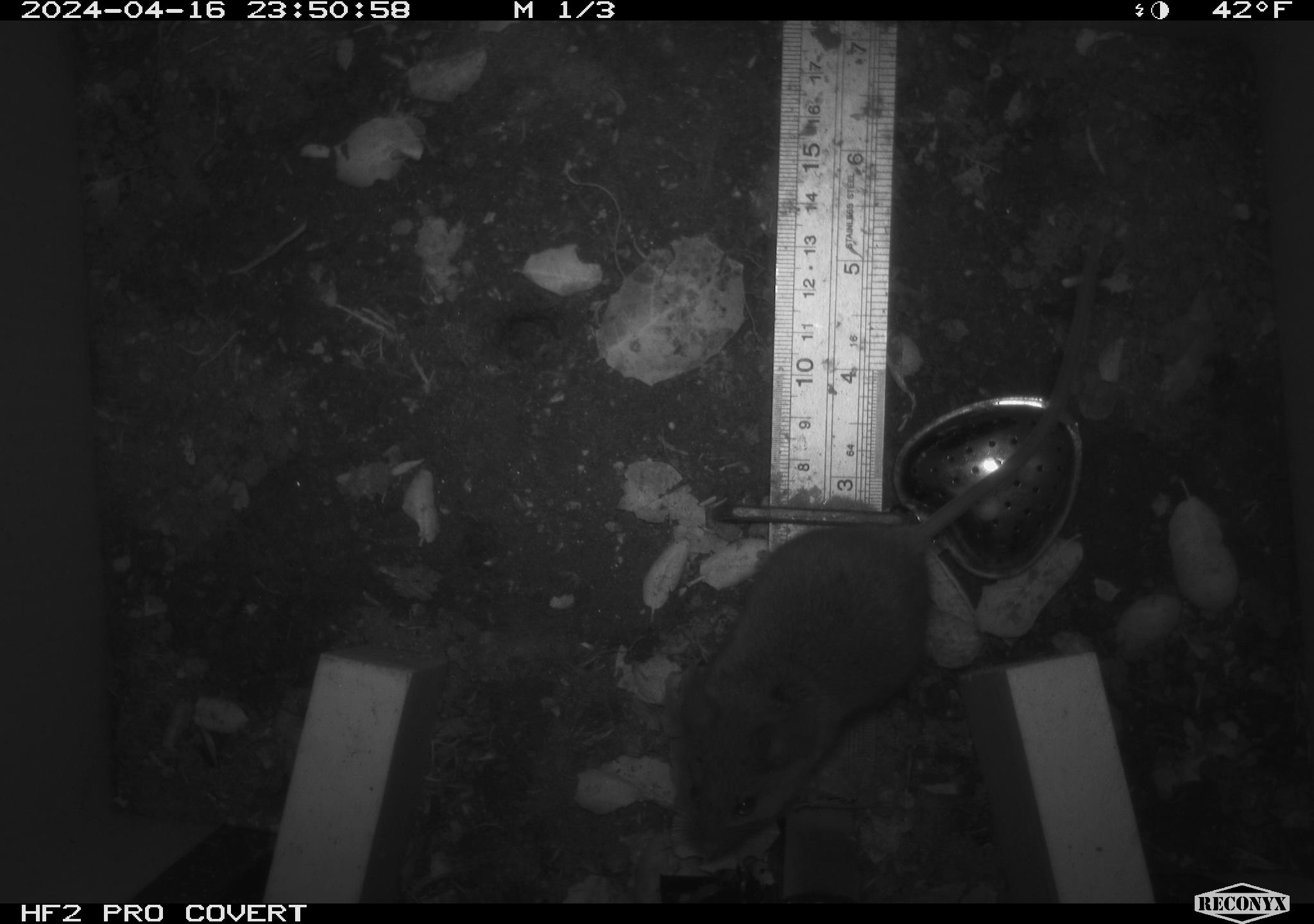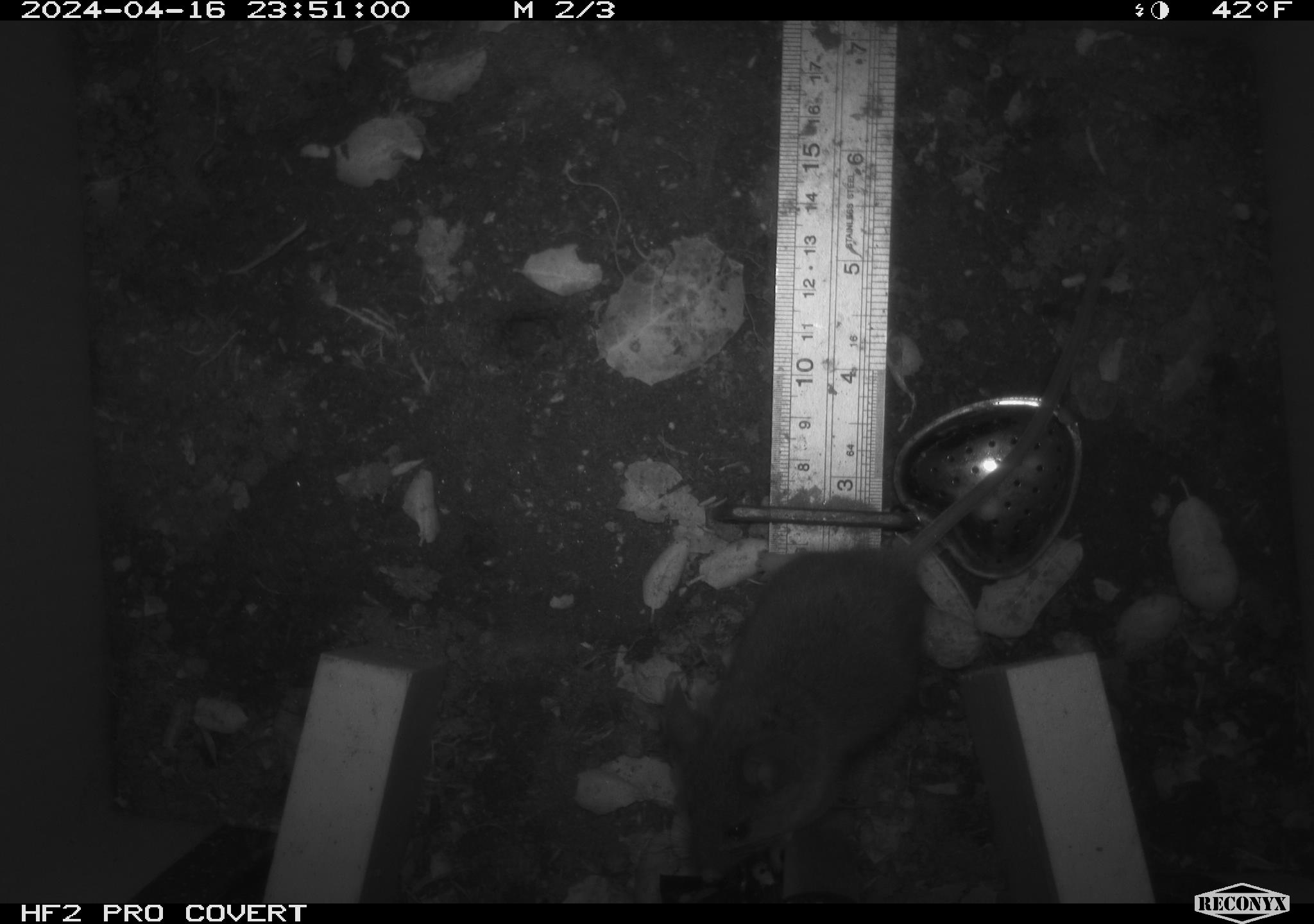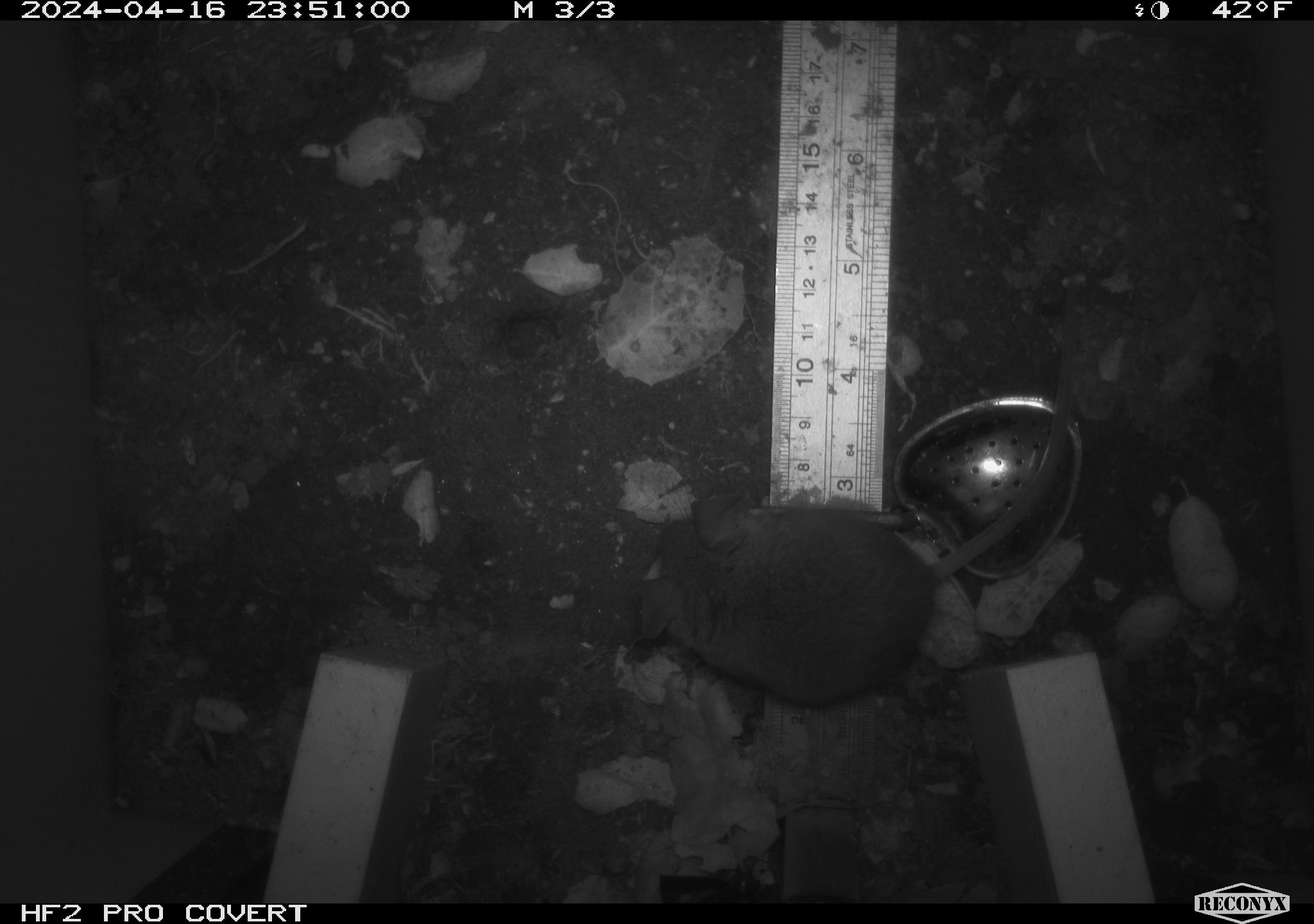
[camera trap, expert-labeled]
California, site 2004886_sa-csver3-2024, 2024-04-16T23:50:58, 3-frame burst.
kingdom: Animalia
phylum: Chordata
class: Mammalia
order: Rodentia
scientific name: Rodentia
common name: rodent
Rodent (Rodentia).